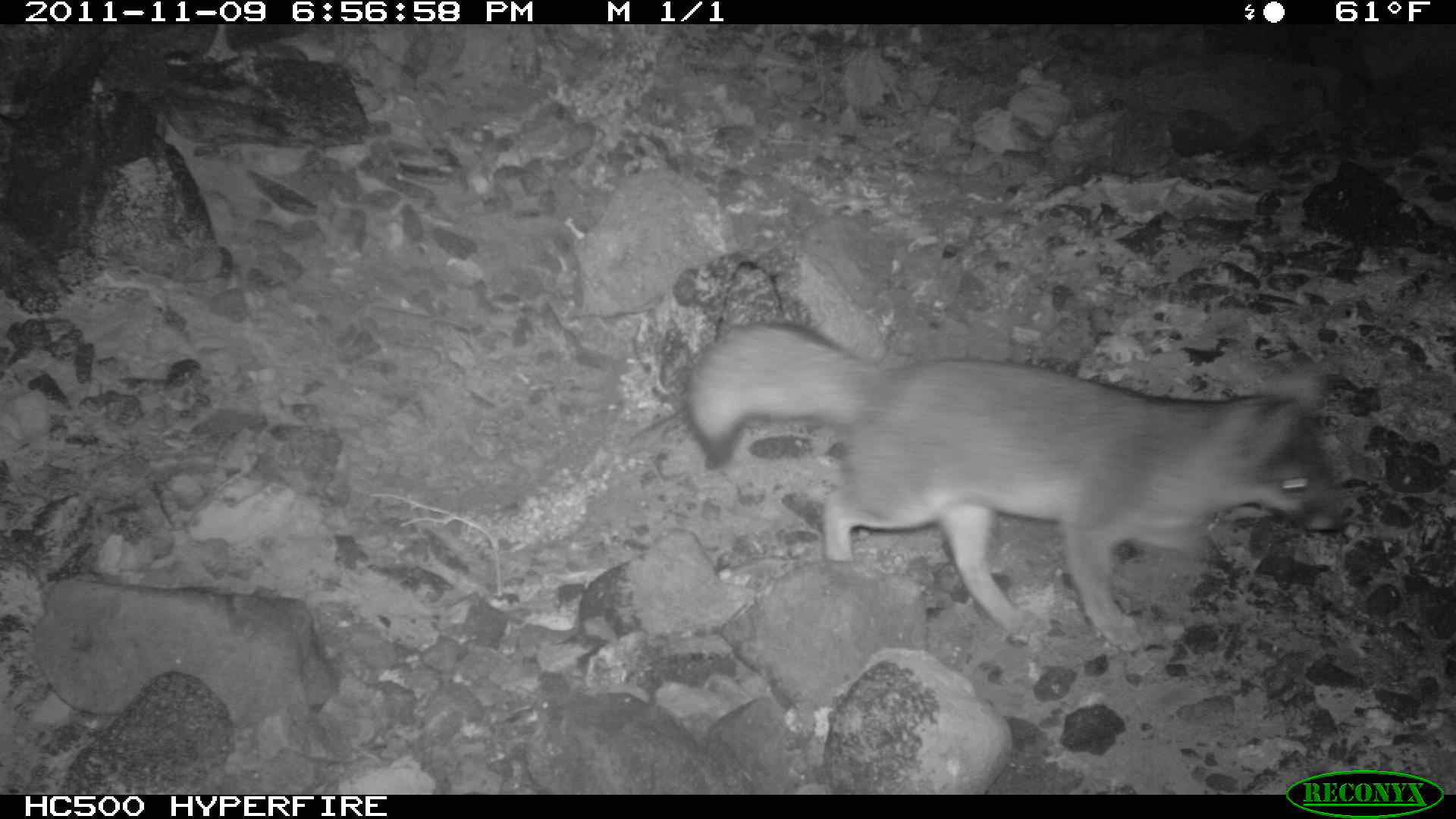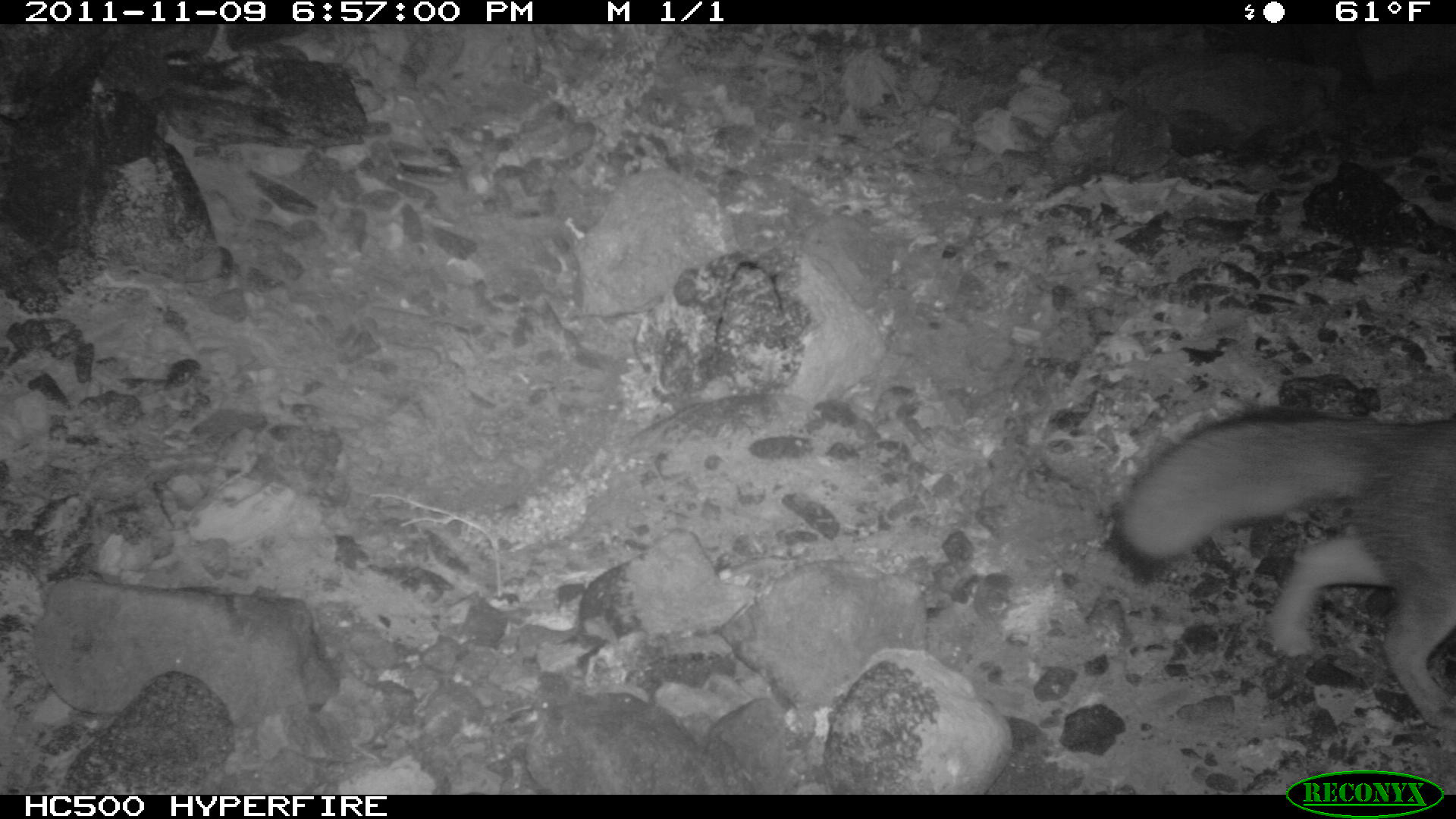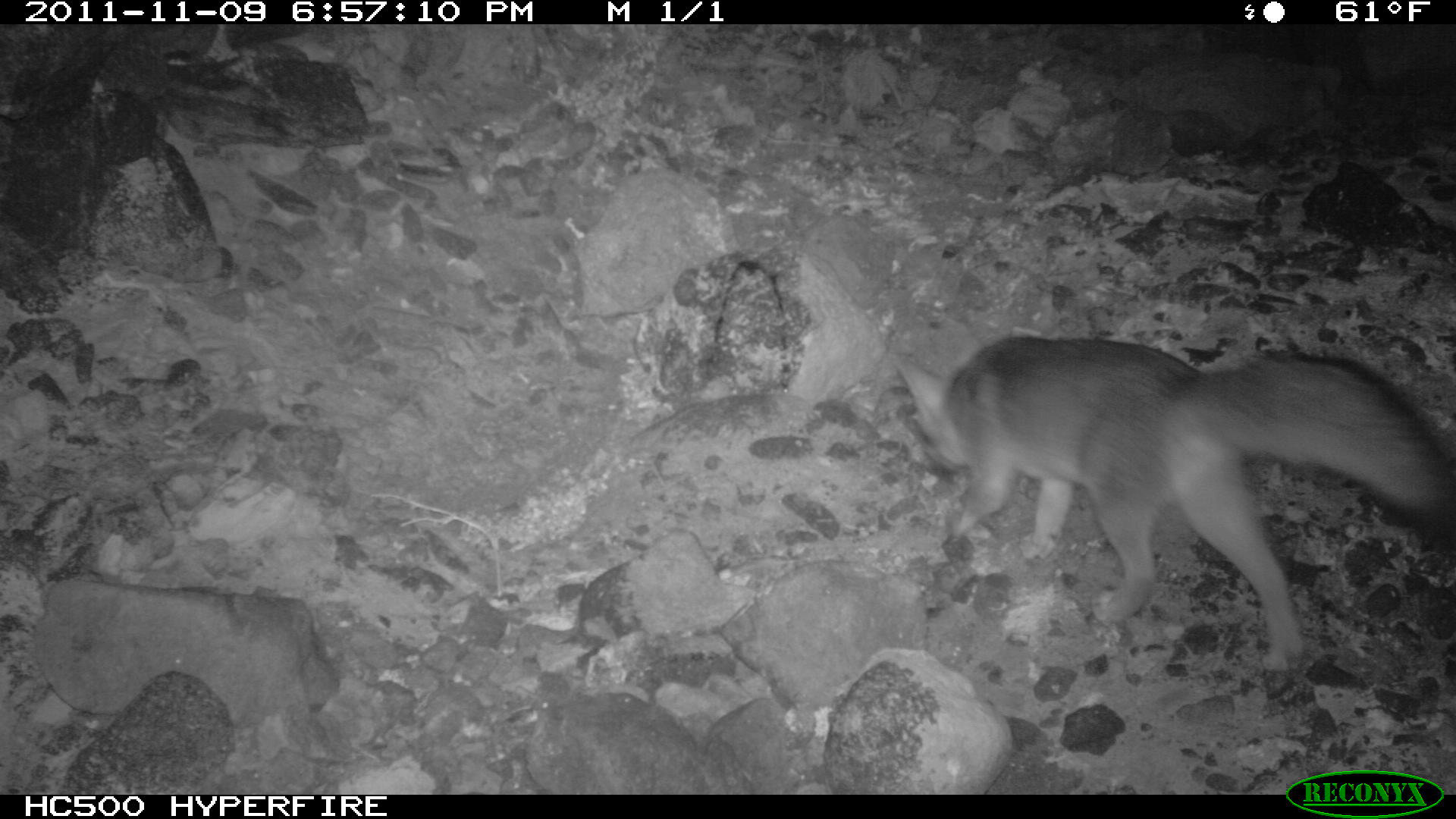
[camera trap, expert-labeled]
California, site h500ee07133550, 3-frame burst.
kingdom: Animalia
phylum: Chordata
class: Mammalia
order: Carnivora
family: Canidae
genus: Urocyon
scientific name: Urocyon littoralis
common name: island fox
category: fox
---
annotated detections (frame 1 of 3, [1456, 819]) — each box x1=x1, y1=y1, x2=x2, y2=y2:
fox: x1=687, y1=319, x2=1344, y2=651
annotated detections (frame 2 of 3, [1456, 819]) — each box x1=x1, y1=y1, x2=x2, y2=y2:
fox: x1=1108, y1=405, x2=1455, y2=730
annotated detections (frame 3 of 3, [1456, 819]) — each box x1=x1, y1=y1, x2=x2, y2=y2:
fox: x1=893, y1=337, x2=1455, y2=671